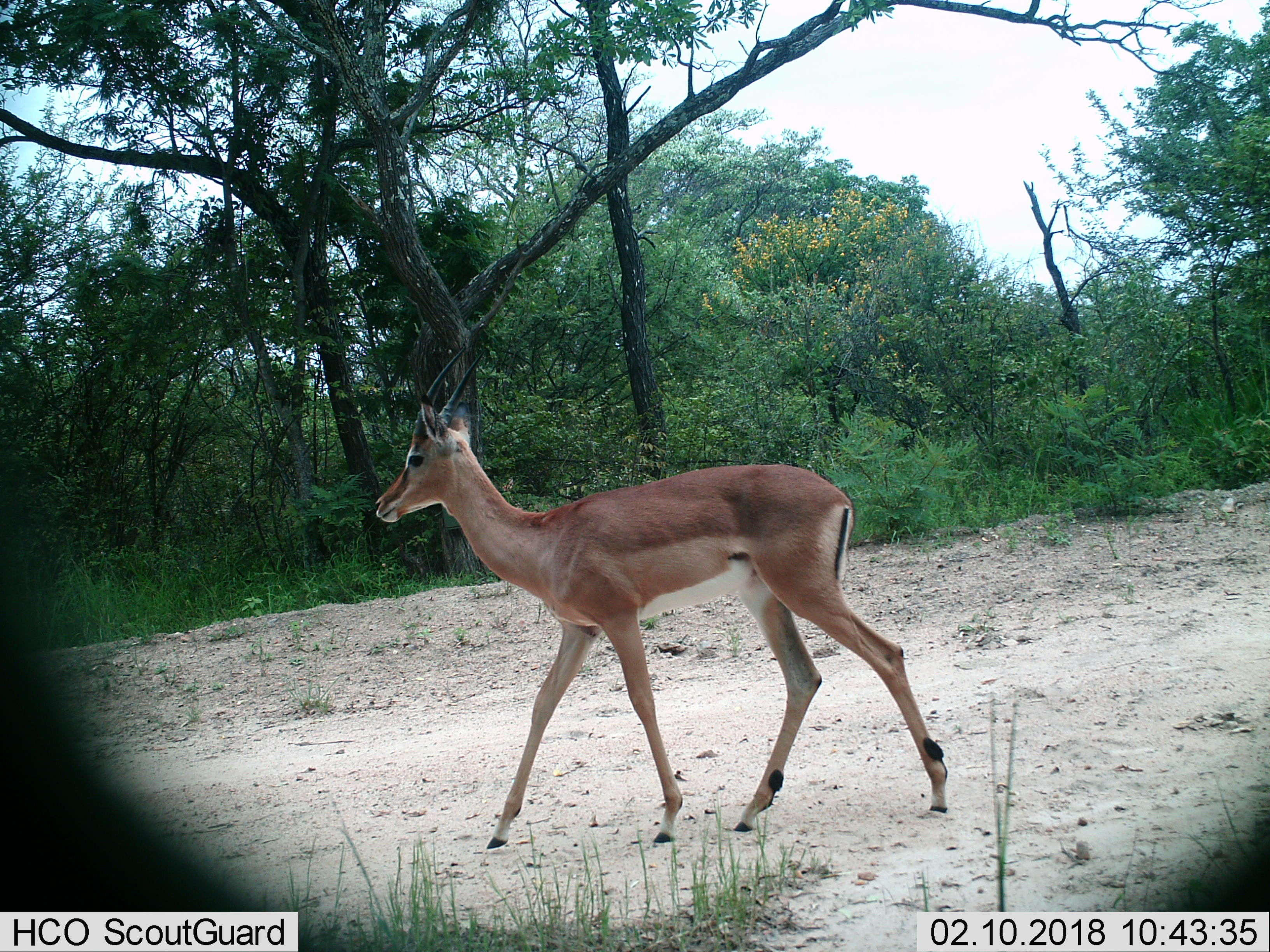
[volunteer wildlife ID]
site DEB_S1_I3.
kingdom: Animalia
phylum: Chordata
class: Mammalia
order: Artiodactyla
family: Bovidae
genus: Aepyceros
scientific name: Aepyceros melampus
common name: impala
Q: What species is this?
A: Impala (Aepyceros melampus).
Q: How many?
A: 1.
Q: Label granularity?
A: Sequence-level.